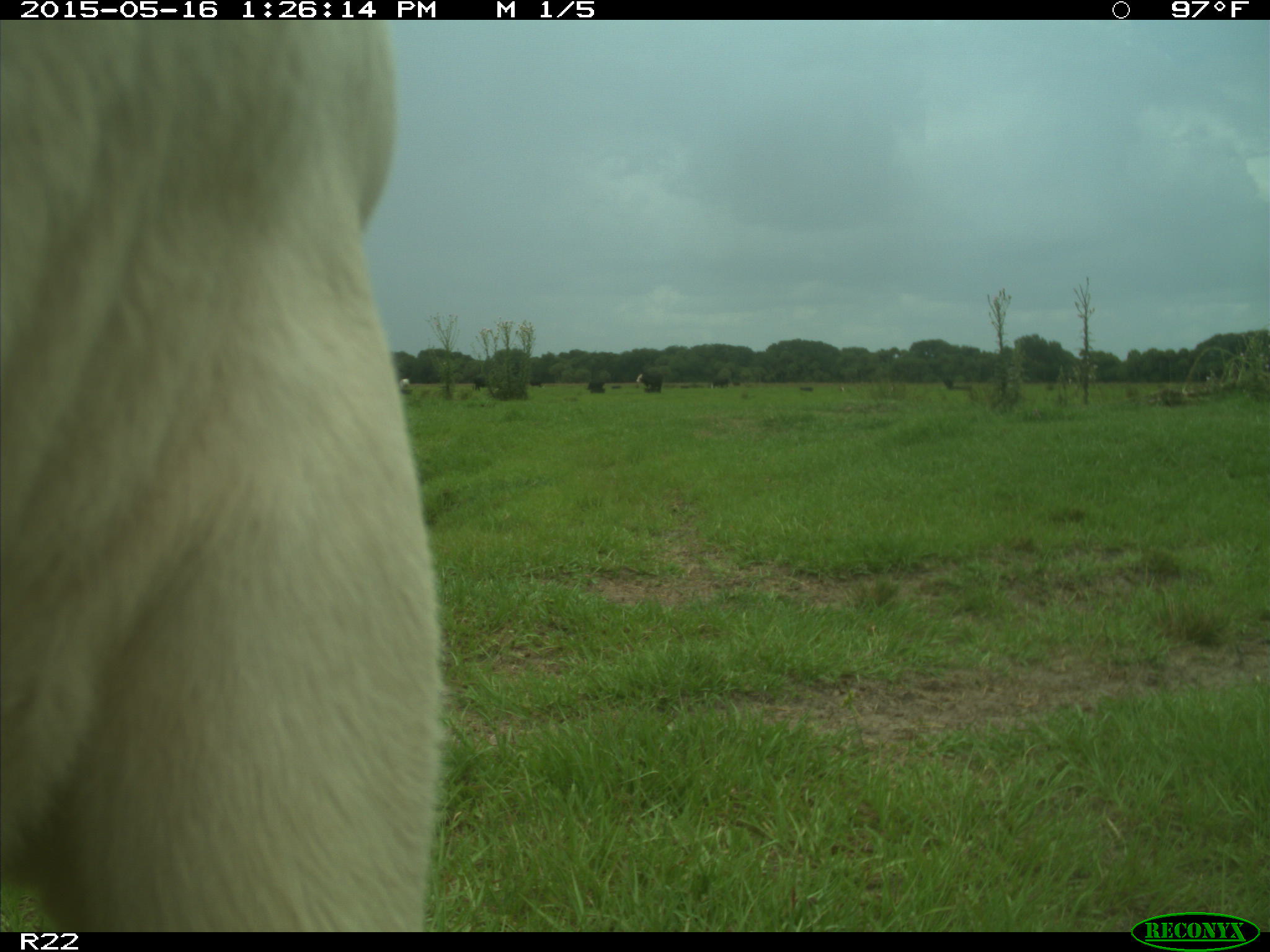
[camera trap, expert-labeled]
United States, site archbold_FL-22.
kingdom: Animalia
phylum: Chordata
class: Mammalia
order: Artiodactyla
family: Bovidae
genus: Bos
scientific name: Bos taurus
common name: domestic cow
Bos taurus (domestic cow).